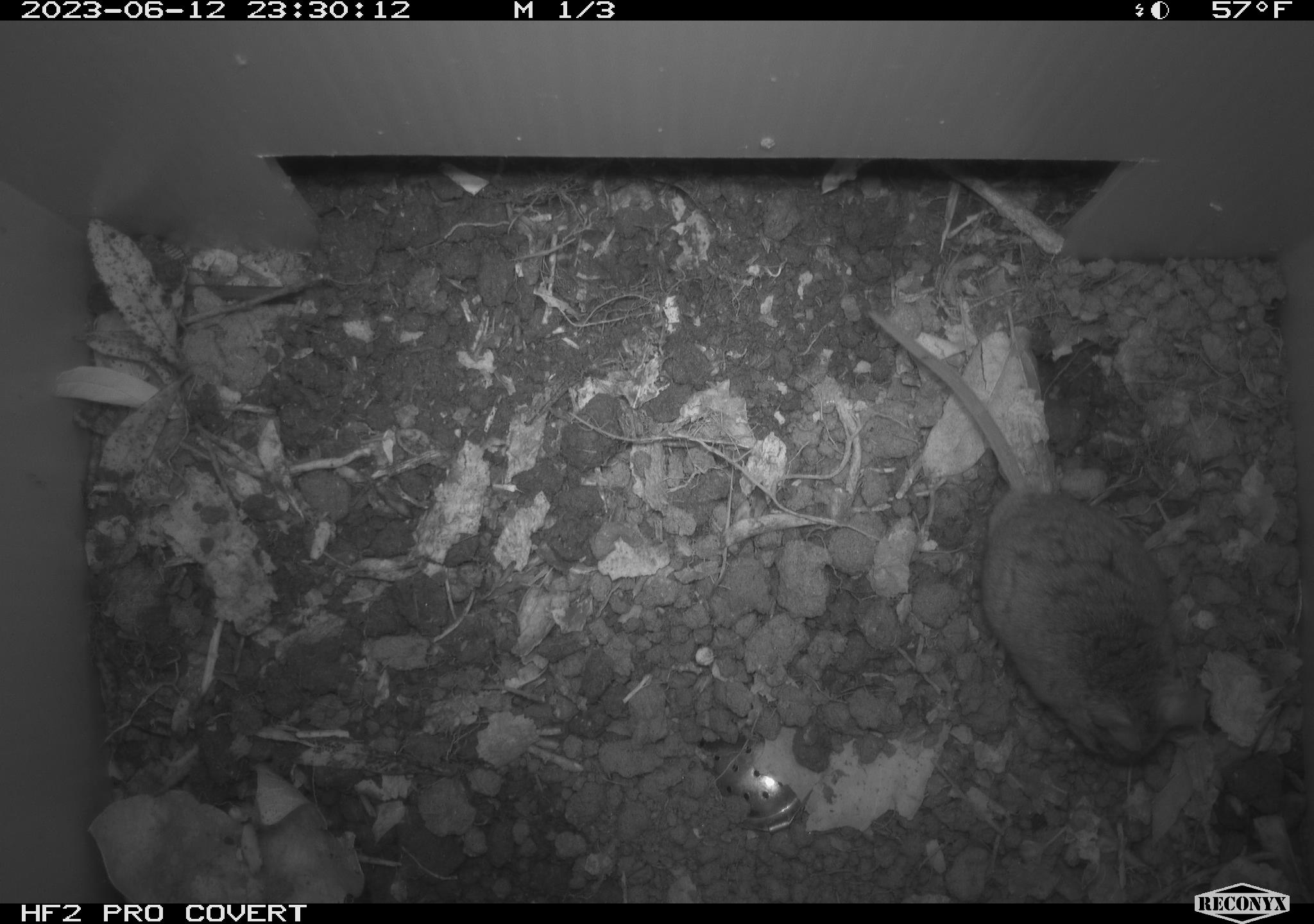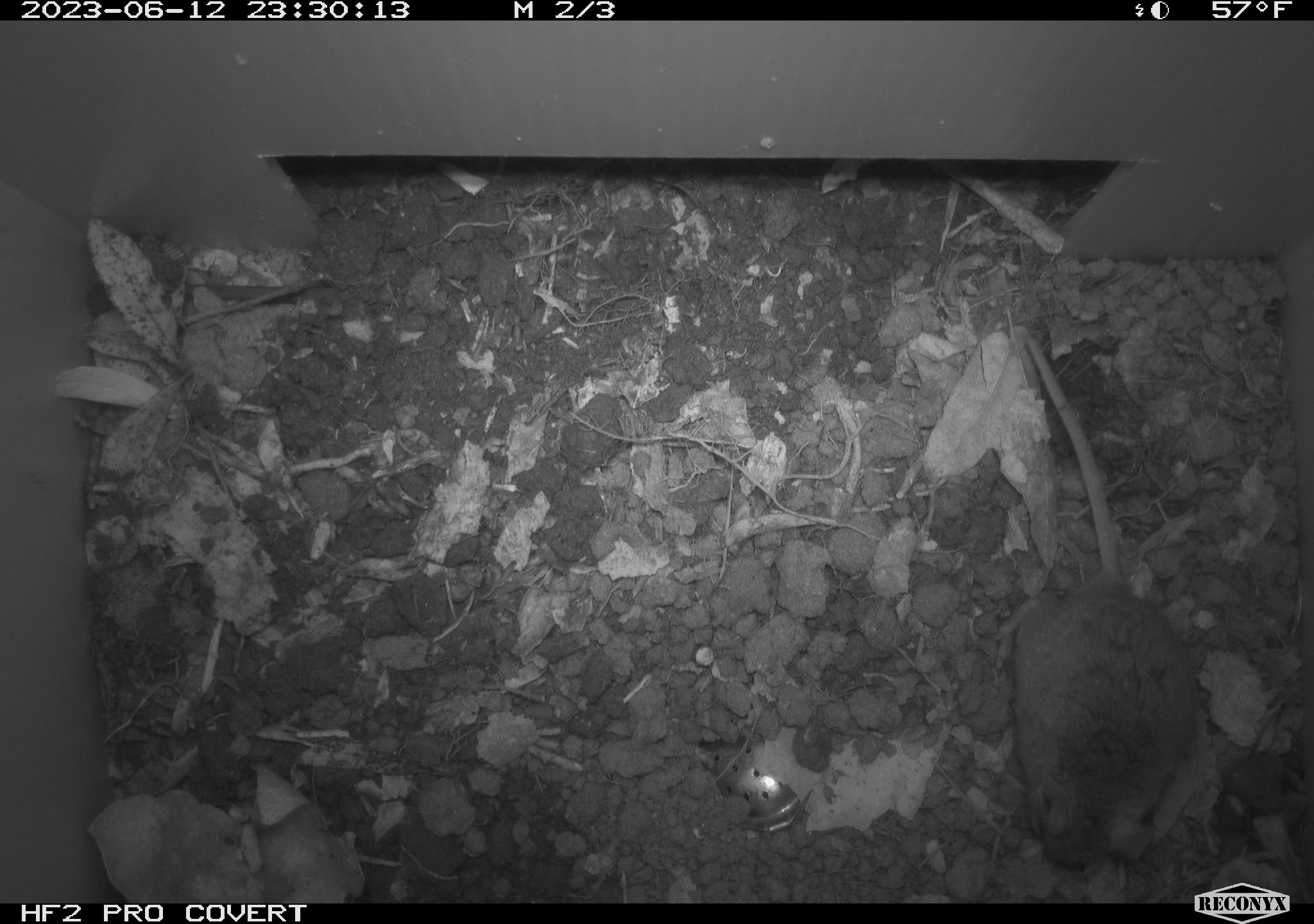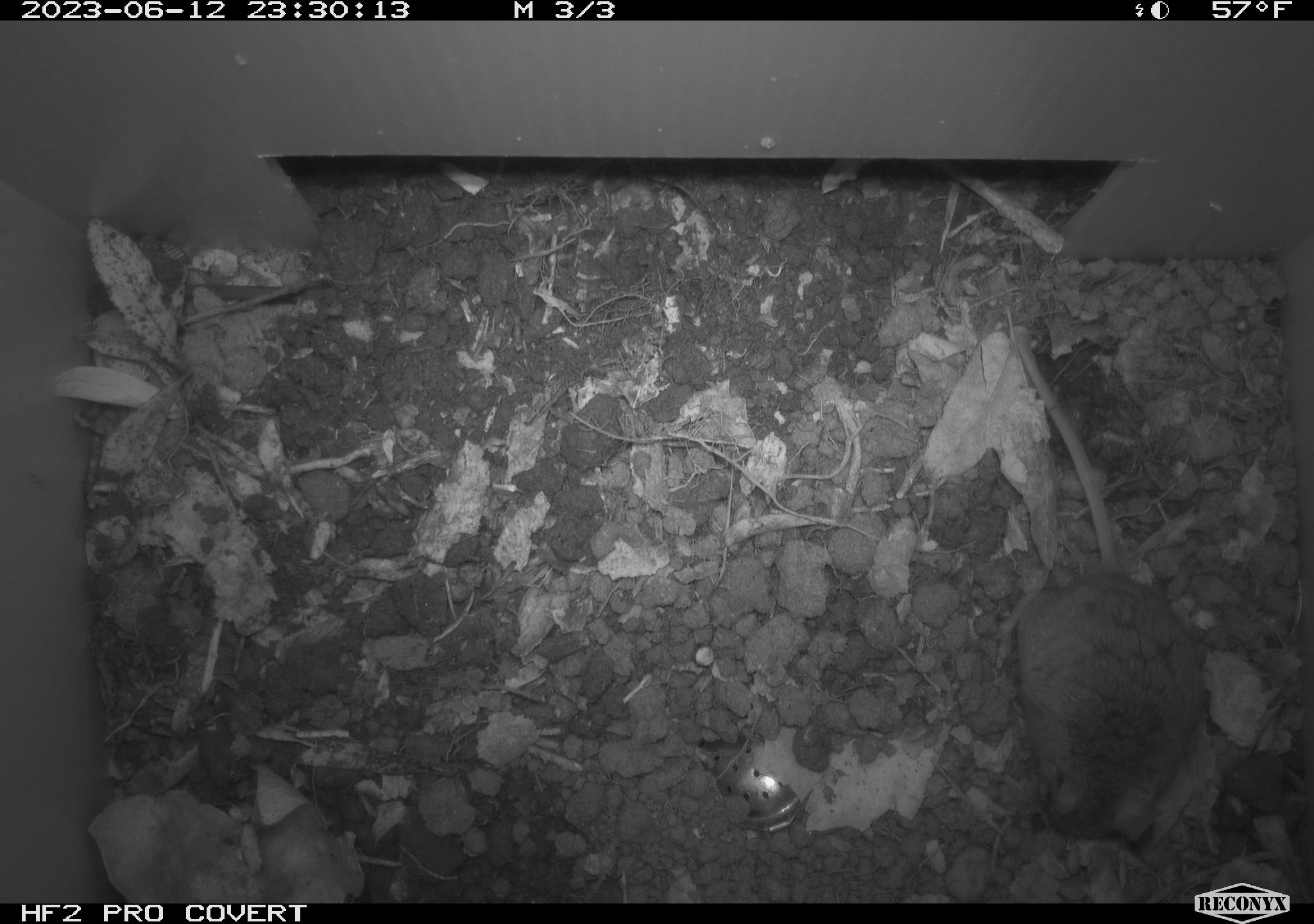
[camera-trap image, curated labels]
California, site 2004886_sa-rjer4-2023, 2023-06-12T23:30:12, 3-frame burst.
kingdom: Animalia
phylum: Chordata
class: Mammalia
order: Rodentia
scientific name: Rodentia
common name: mouse species